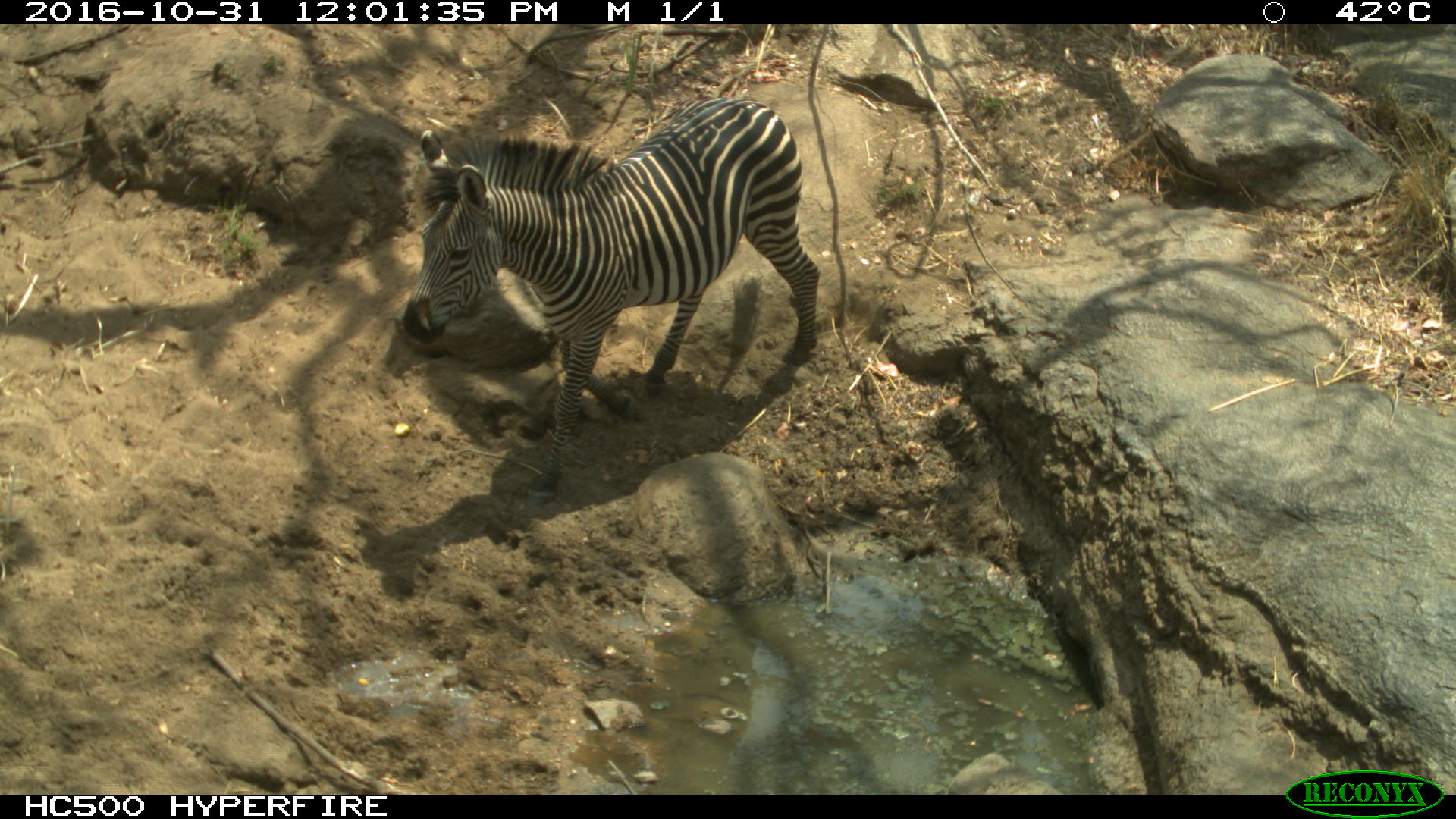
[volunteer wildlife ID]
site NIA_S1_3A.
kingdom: Animalia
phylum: Chordata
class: Mammalia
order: Perissodactyla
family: Equidae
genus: Equus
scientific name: Equus quagga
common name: plains zebra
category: zebraplains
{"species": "zebraplains (plains zebra) (Equus quagga)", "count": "1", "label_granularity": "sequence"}